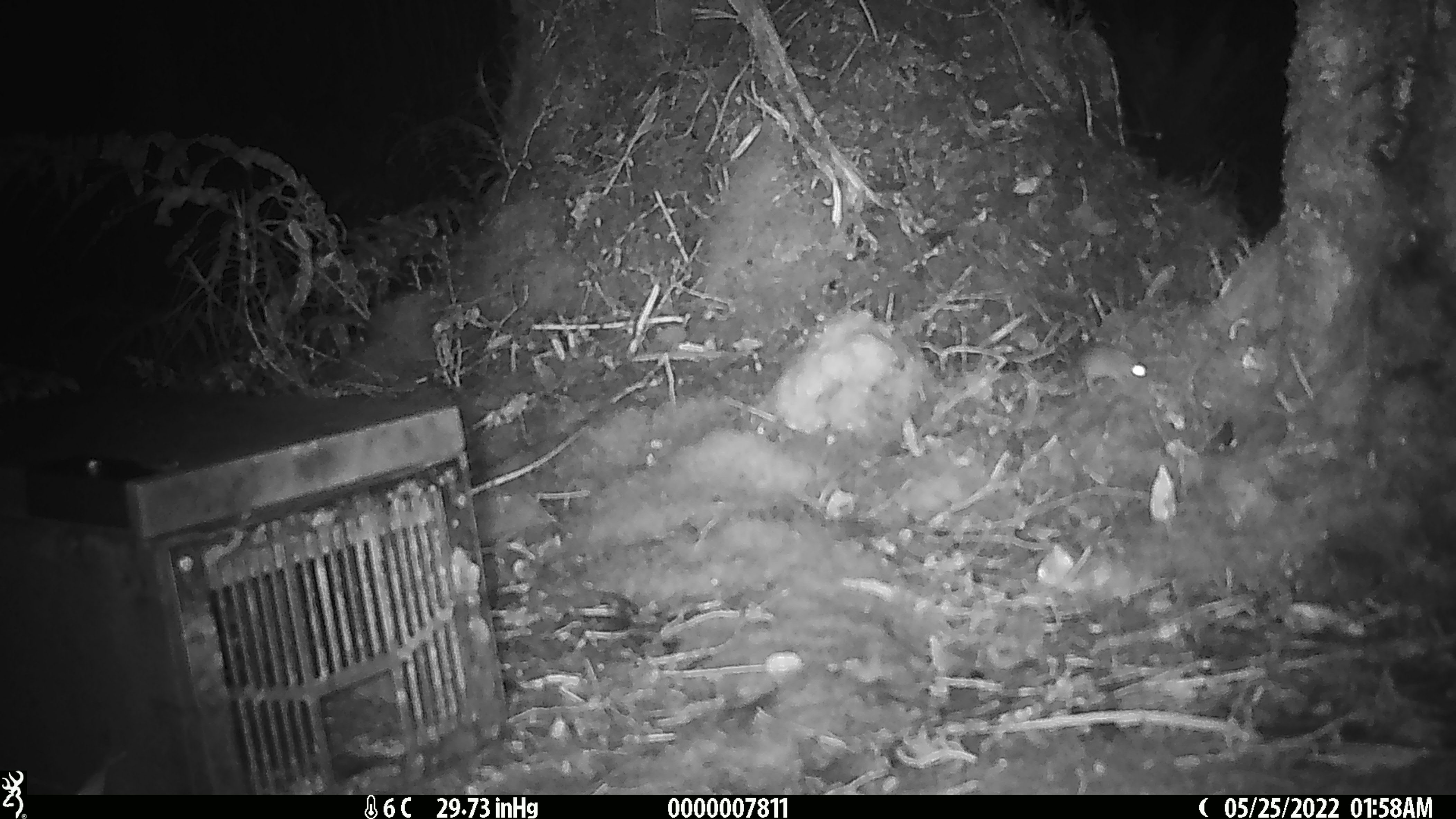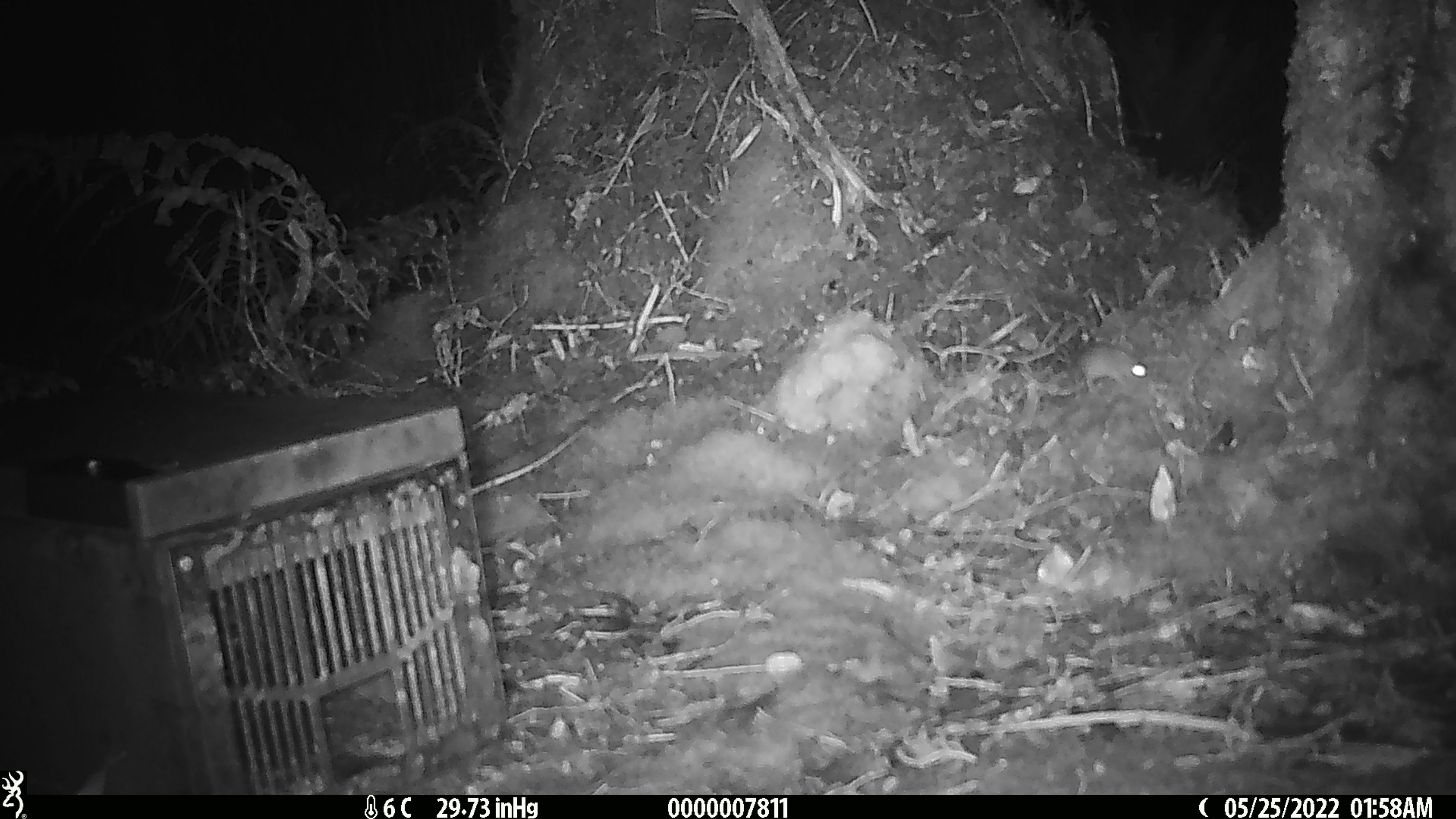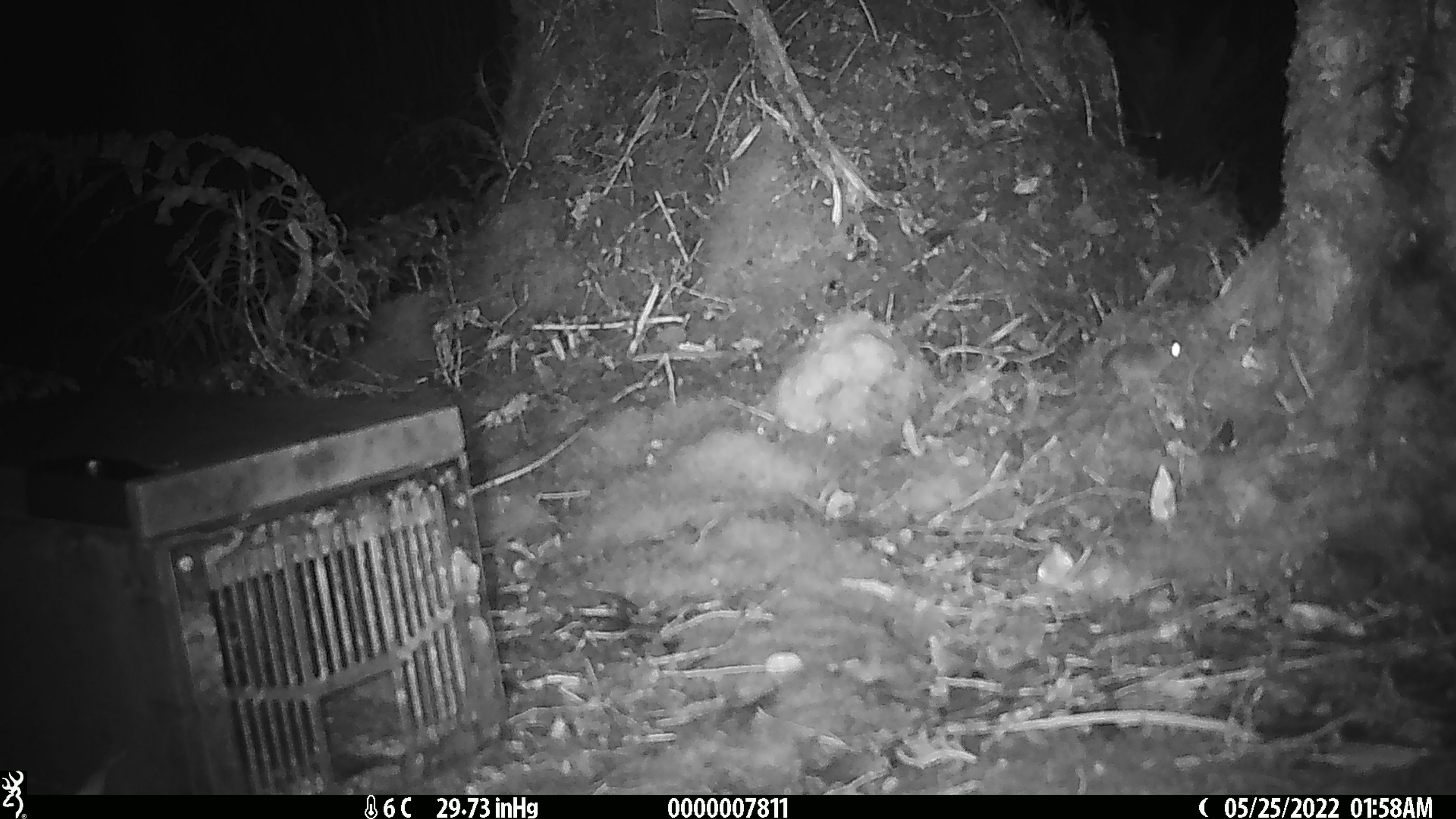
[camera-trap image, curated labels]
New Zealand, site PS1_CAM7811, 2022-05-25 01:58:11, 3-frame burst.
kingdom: Animalia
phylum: Chordata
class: Mammalia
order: Rodentia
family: Muridae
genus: Mus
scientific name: Mus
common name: mouse